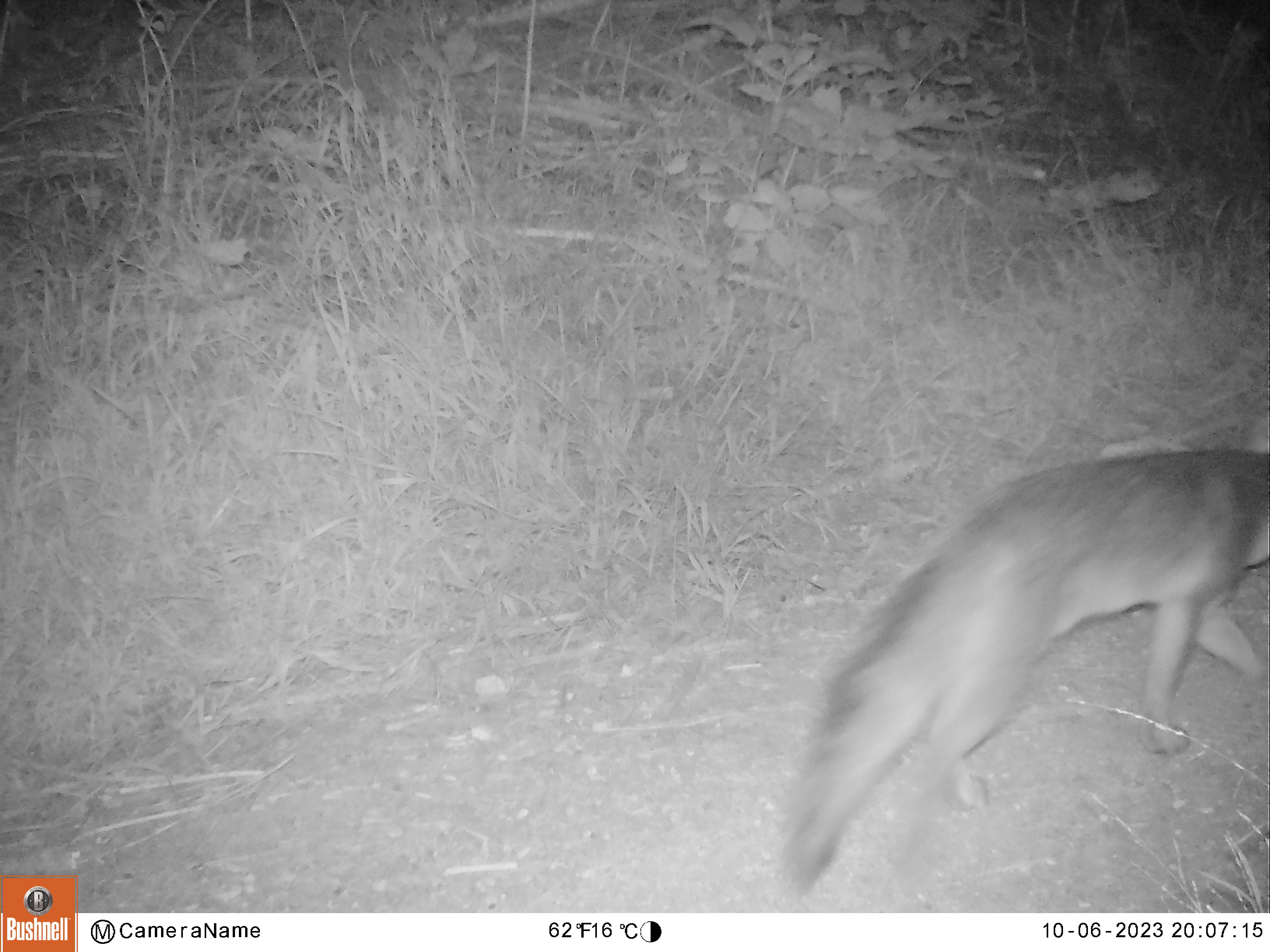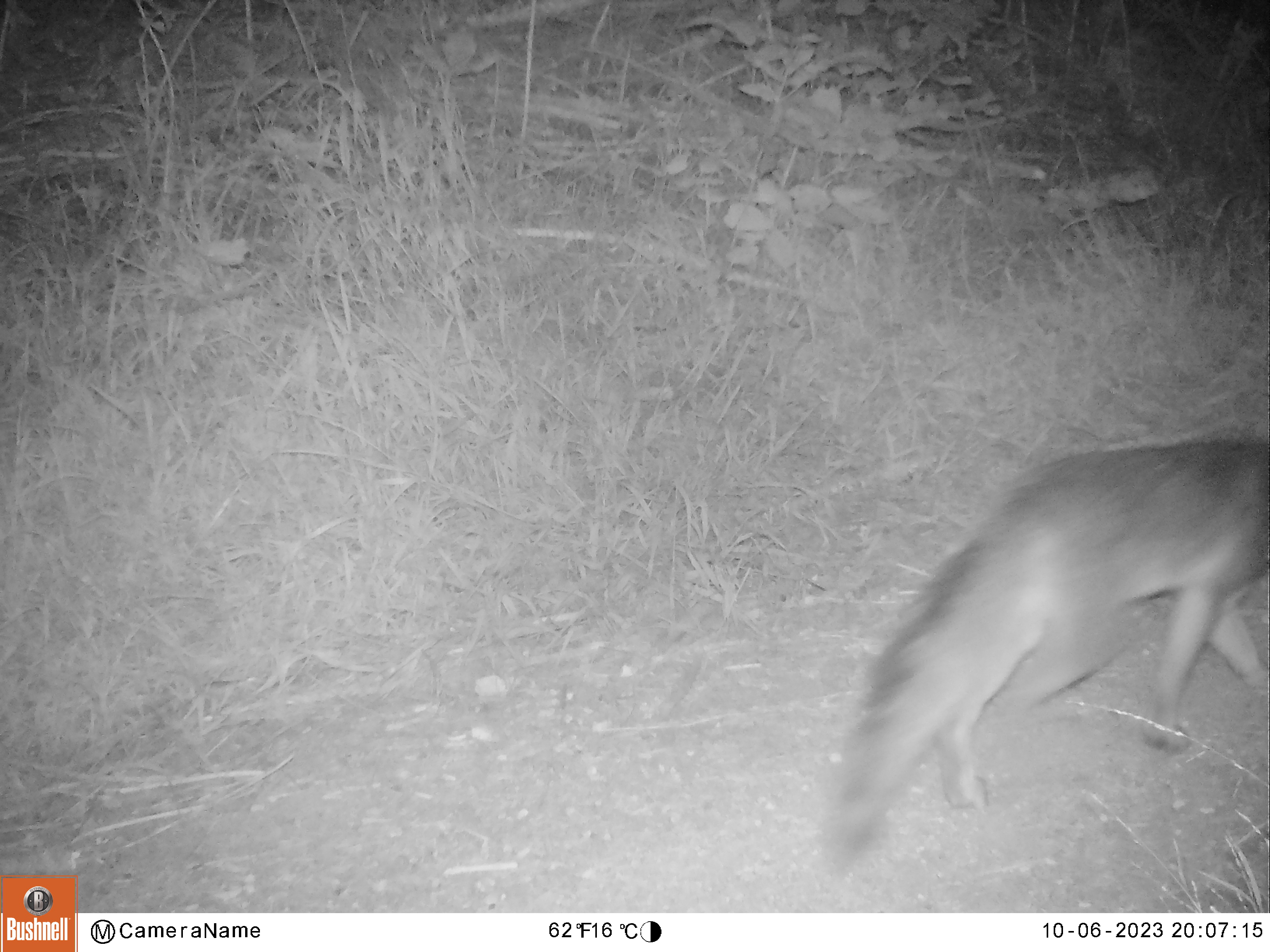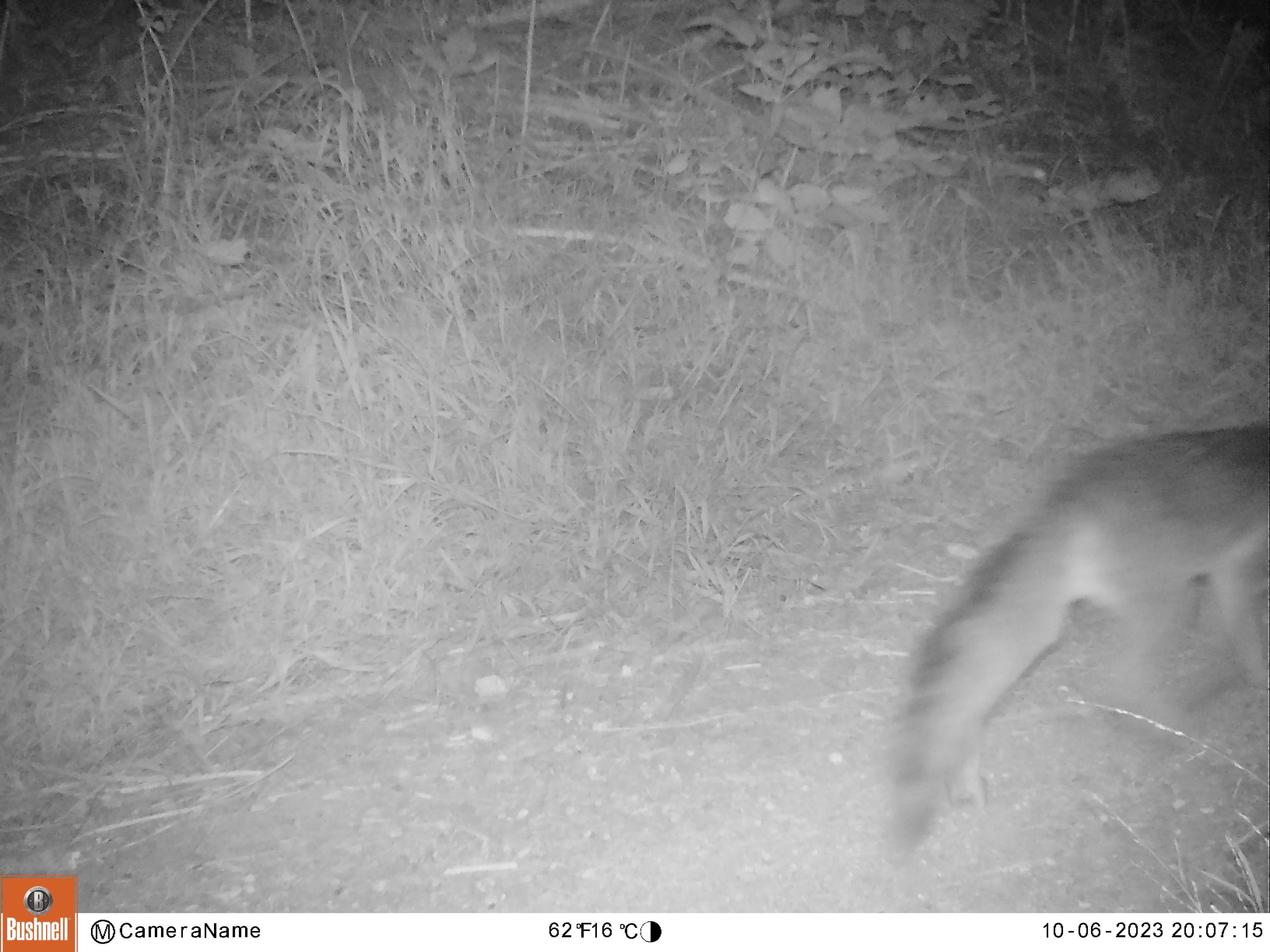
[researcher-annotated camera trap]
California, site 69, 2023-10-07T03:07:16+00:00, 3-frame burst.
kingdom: Animalia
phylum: Chordata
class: Mammalia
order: Carnivora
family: Canidae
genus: Urocyon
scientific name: Urocyon cinereoargenteus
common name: gray fox